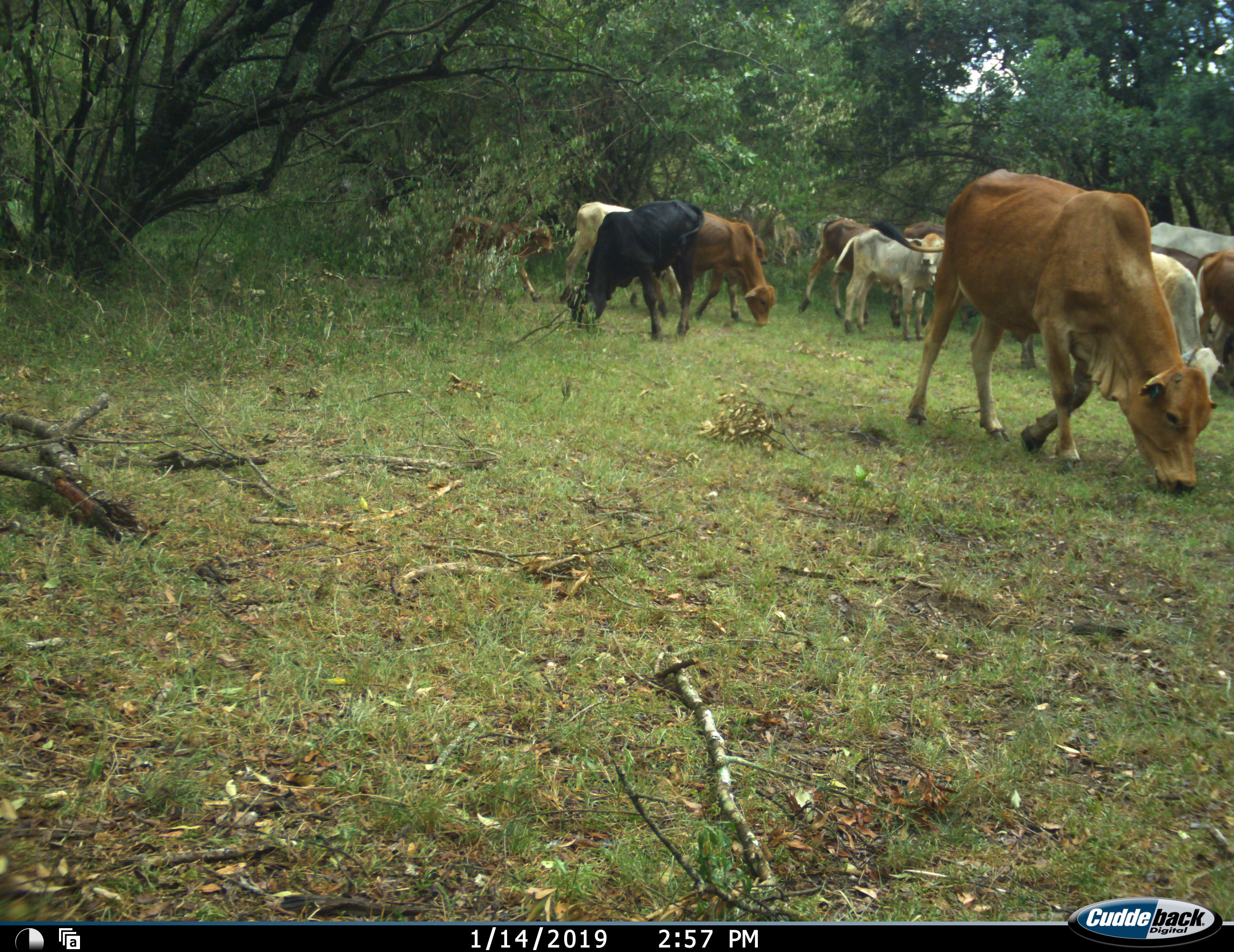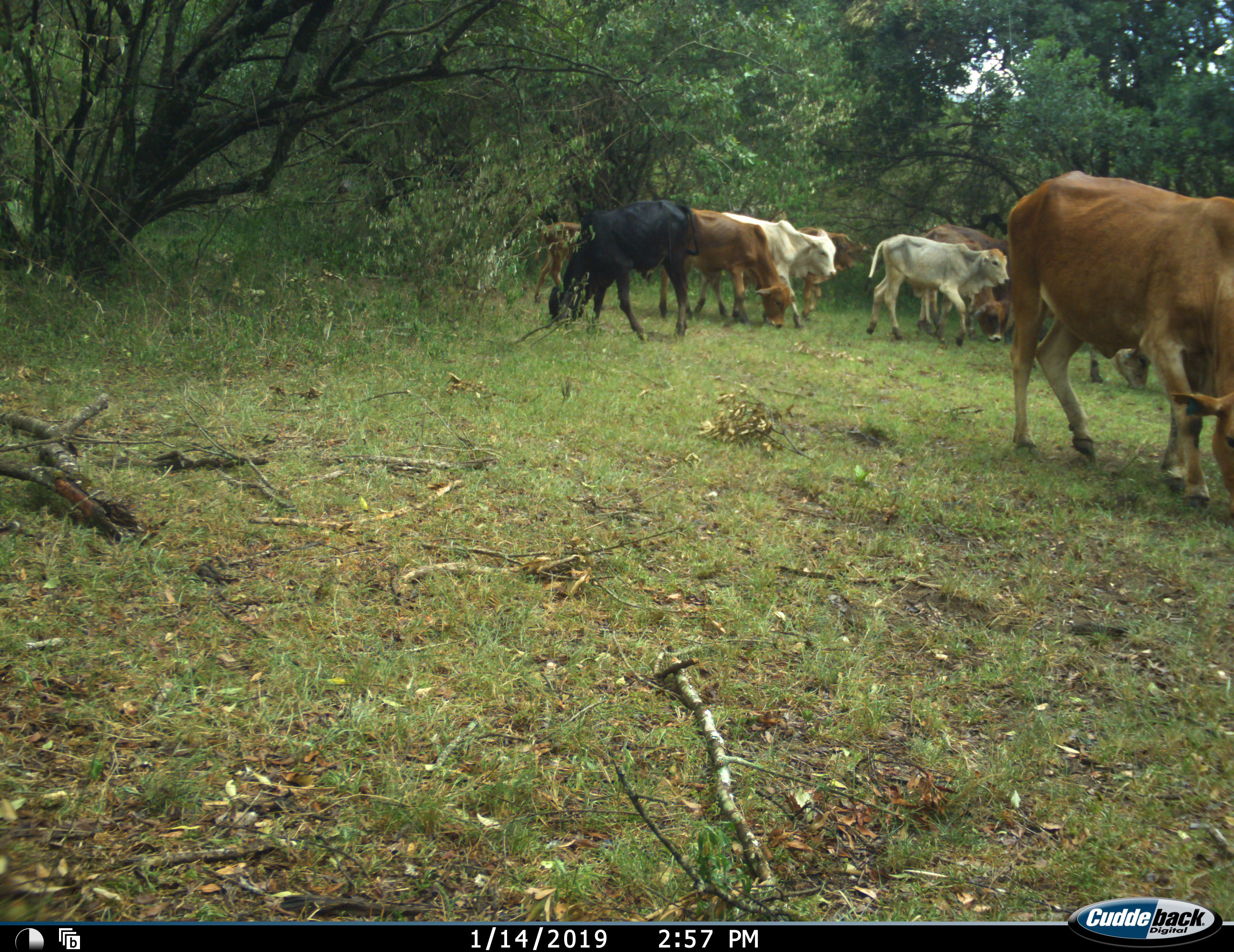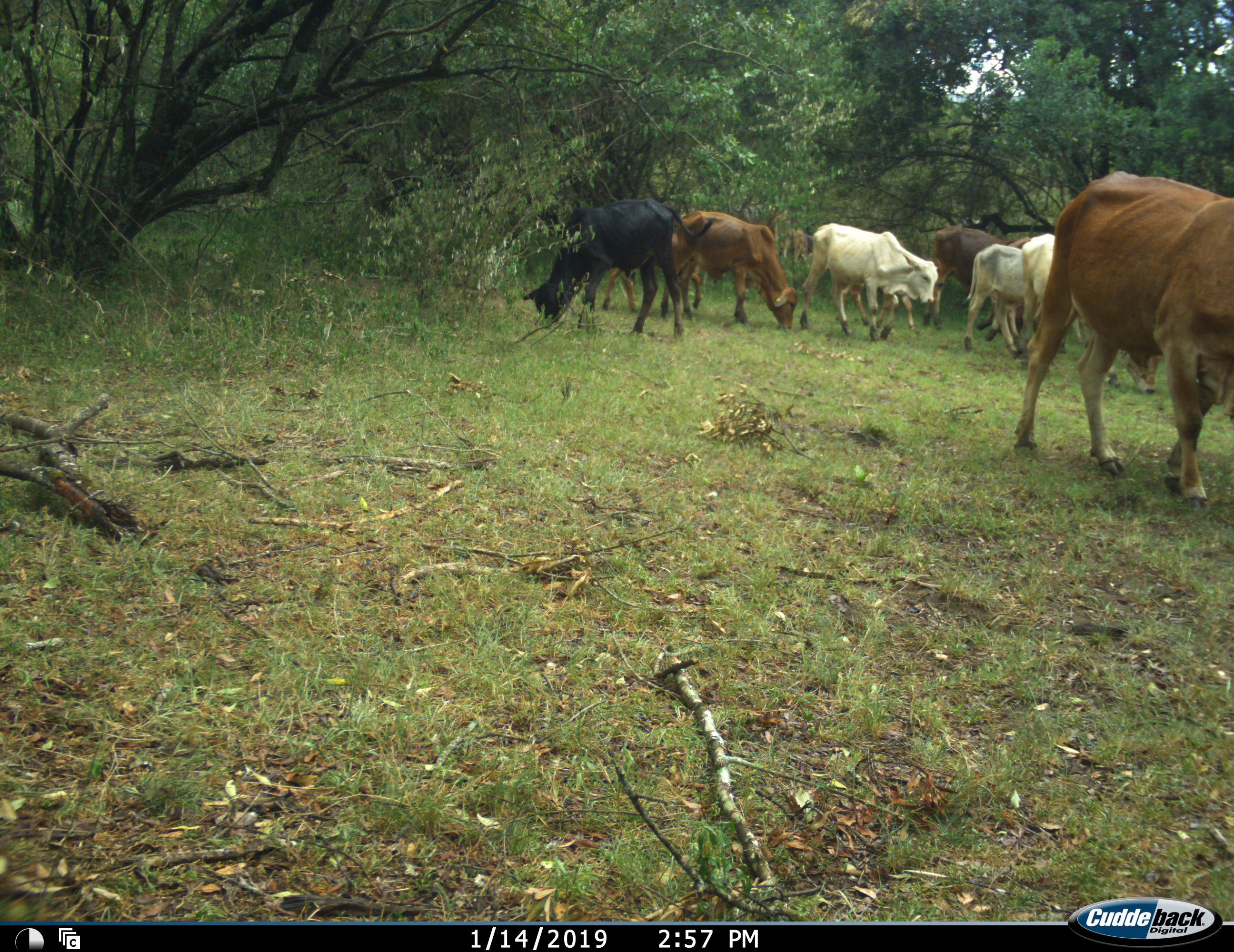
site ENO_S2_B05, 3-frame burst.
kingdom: Animalia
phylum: Chordata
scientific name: Vertebrata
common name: domestic animal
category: domesticanimal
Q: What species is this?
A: Domesticanimal (domestic animal) (Vertebrata).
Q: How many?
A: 11-50.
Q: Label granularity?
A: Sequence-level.